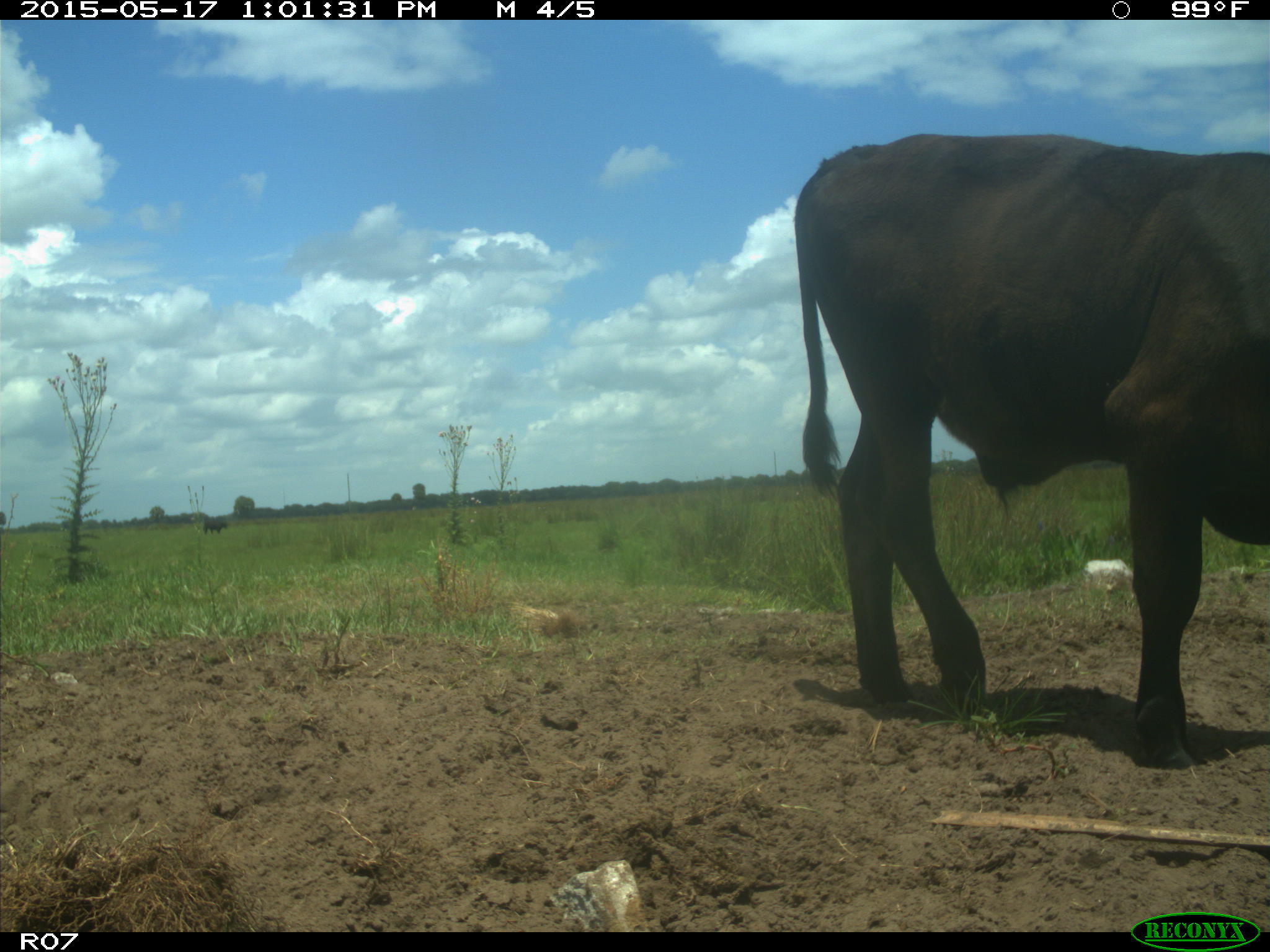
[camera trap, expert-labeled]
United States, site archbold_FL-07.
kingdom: Animalia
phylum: Chordata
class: Mammalia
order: Artiodactyla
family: Bovidae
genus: Bos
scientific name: Bos taurus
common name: domestic cow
Bos taurus (domestic cow).